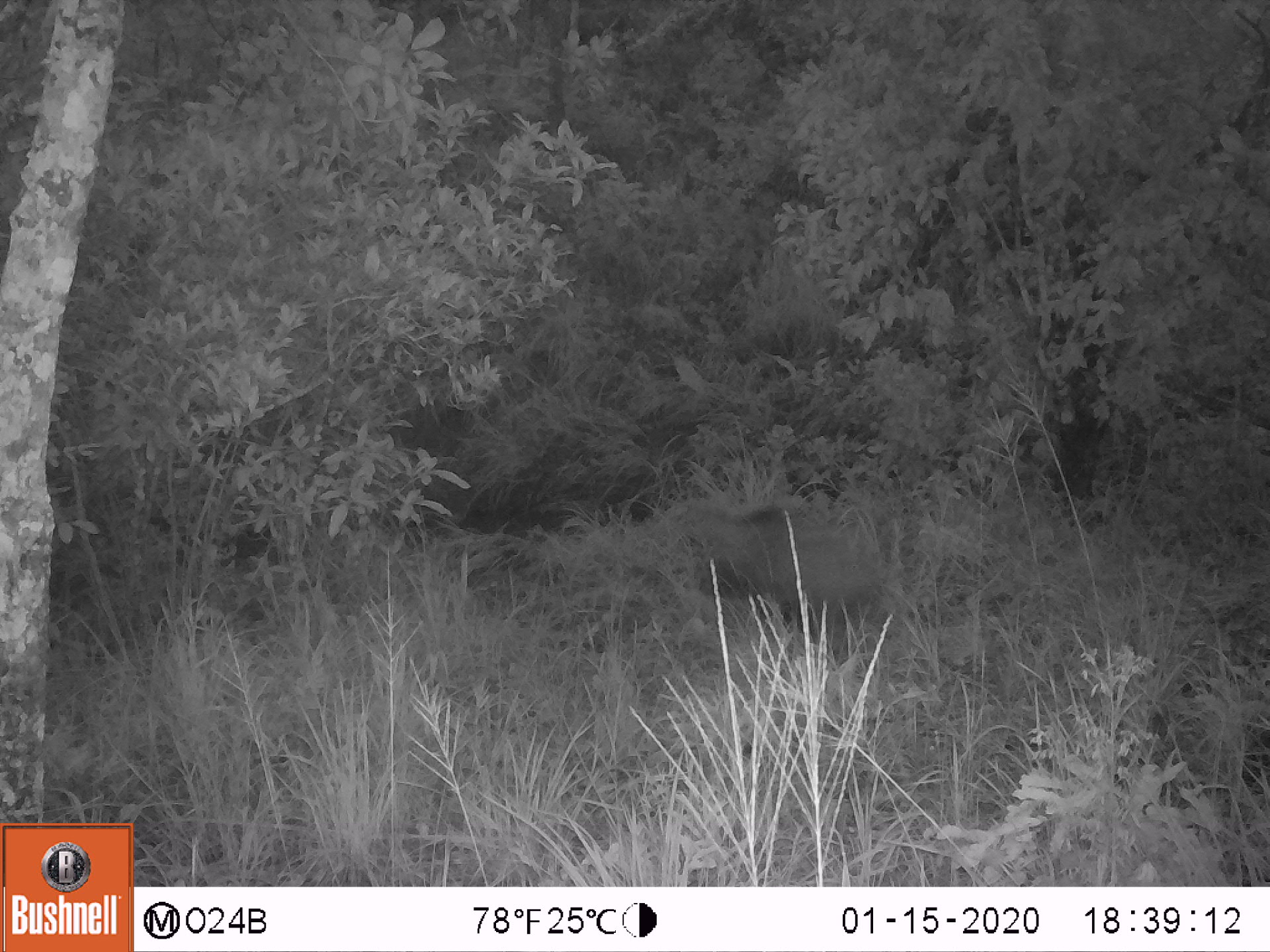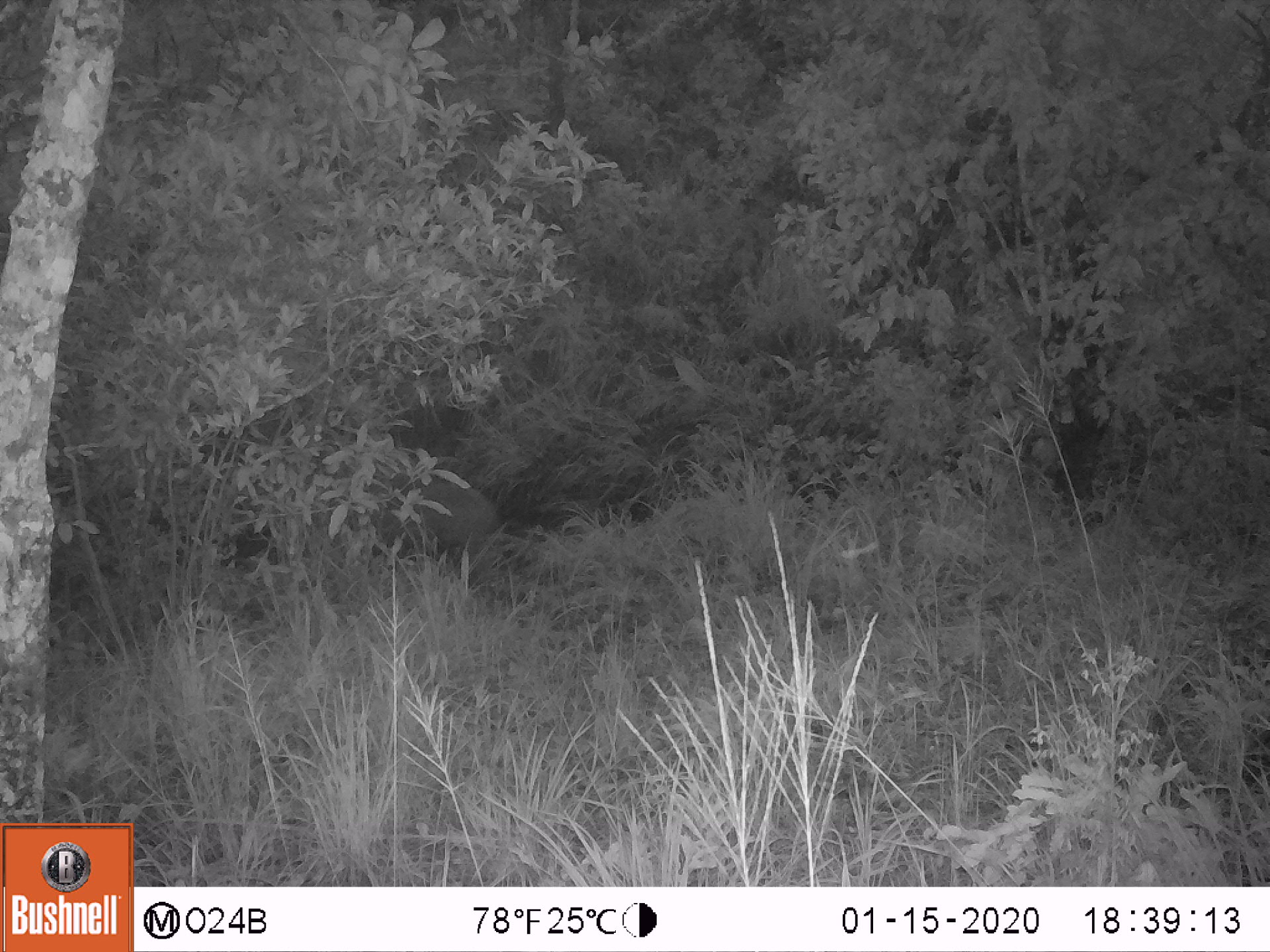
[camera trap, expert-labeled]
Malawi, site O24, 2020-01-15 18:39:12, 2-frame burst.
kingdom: Animalia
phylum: Chordata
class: Mammalia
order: Artiodactyla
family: Suidae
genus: Potamochoerus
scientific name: Potamochoerus larvatus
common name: bushpig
Bushpig (Potamochoerus larvatus), count 1.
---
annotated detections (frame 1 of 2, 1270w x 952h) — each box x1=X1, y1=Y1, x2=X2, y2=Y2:
bushpig: x1=695, y1=502, x2=881, y2=654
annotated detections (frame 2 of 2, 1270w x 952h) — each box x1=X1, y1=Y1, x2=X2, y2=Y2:
bushpig: x1=369, y1=467, x2=506, y2=570